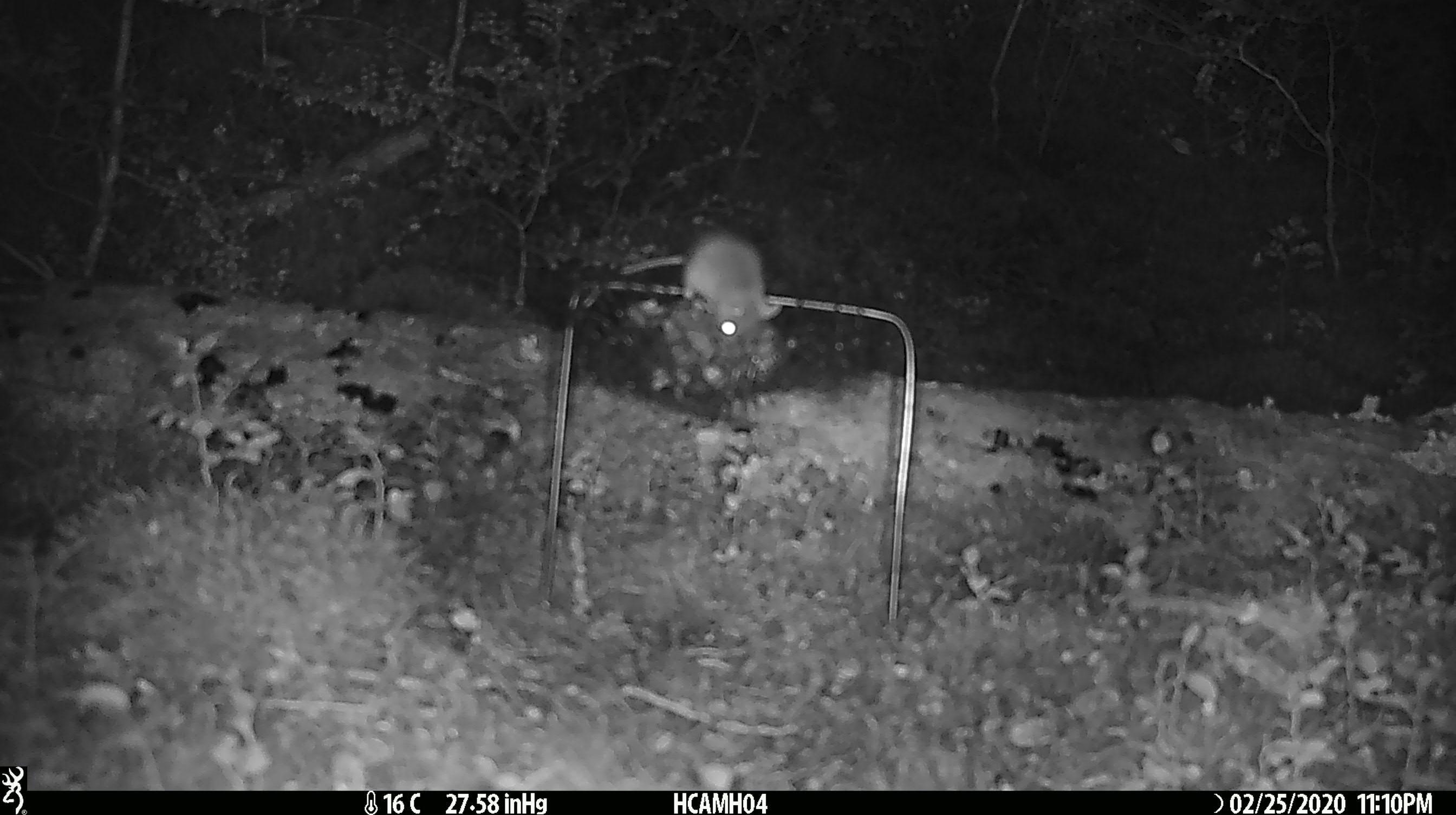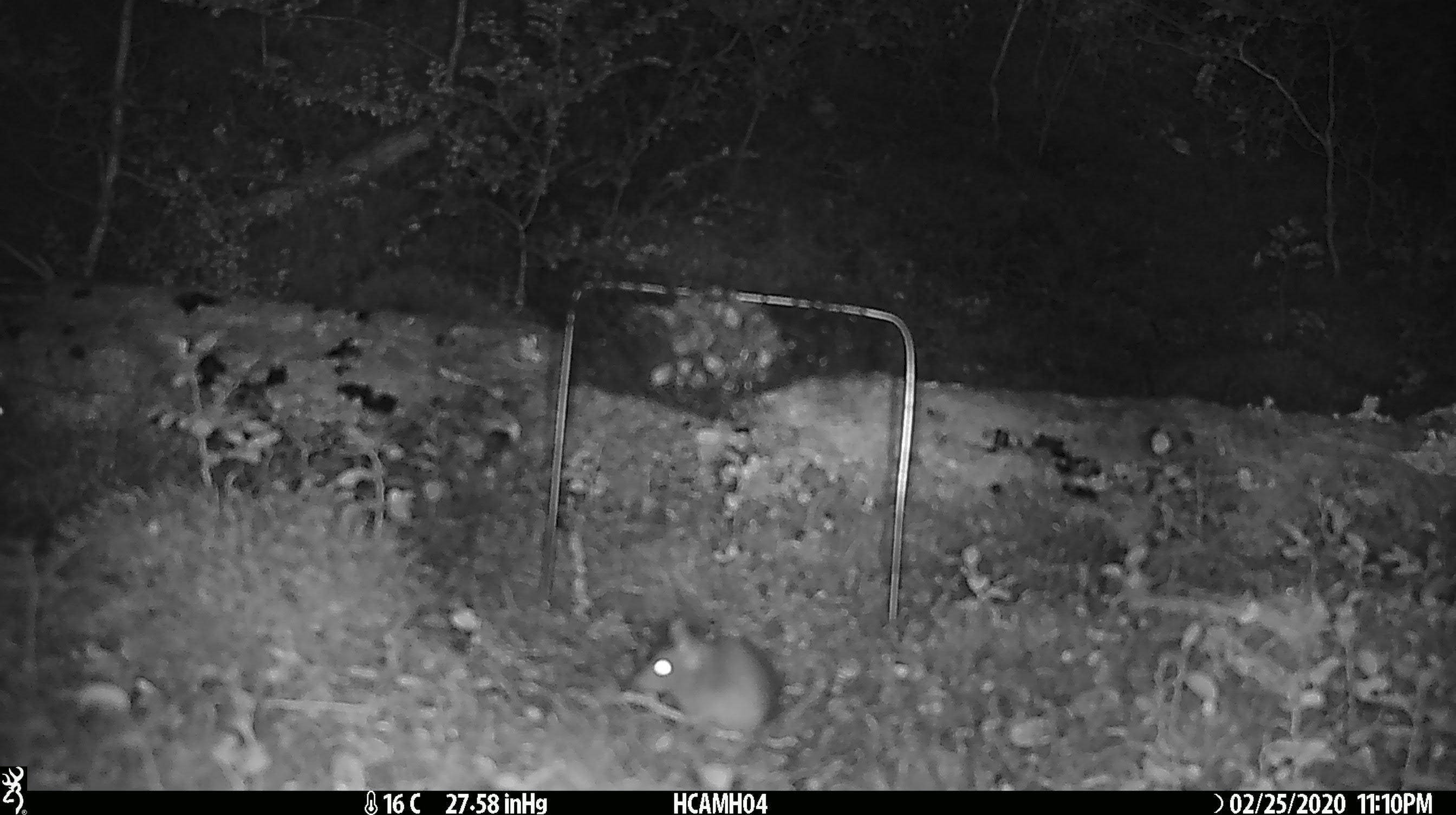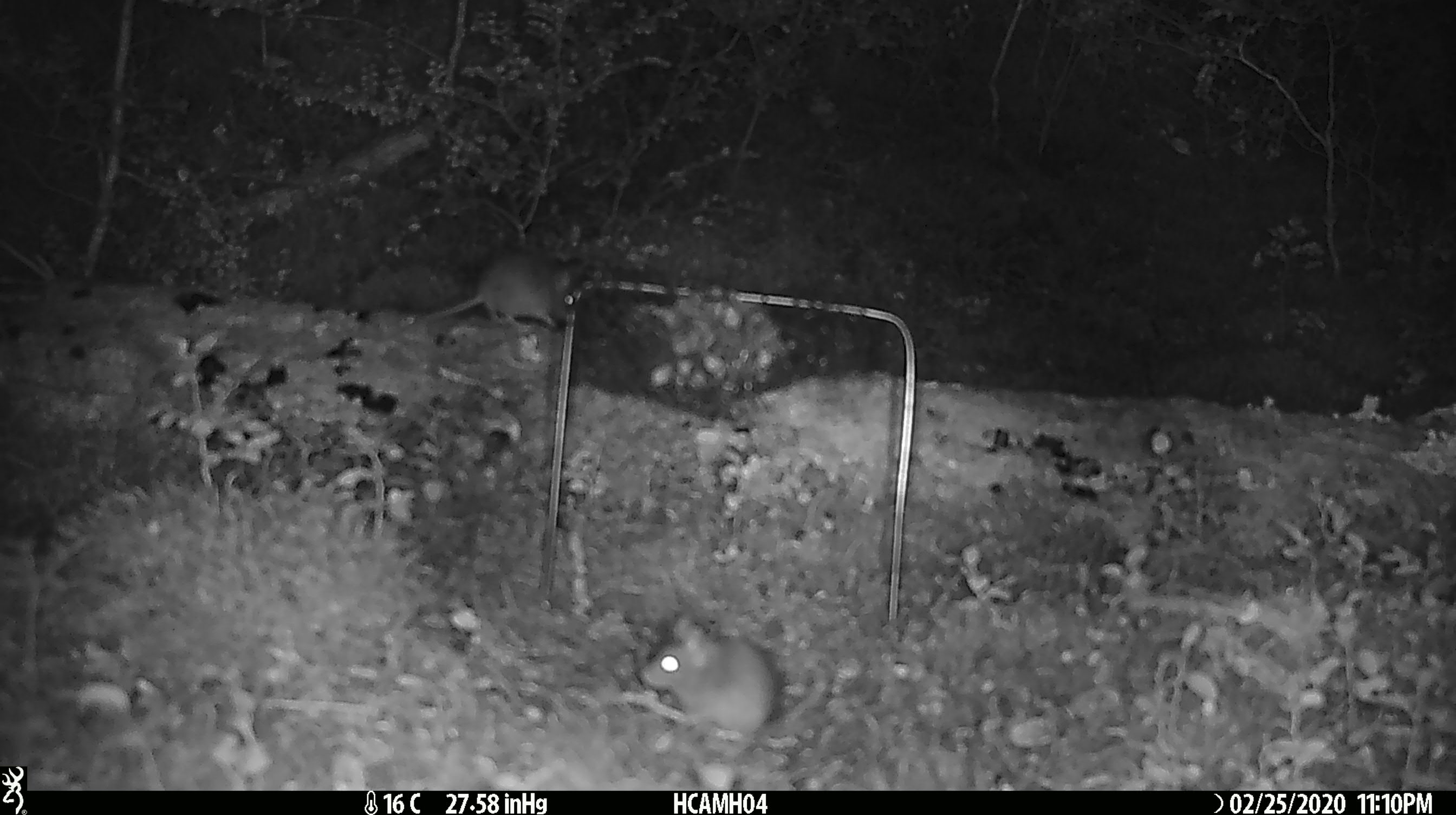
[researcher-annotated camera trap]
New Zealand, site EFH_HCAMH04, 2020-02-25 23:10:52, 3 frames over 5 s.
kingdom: Animalia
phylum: Chordata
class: Mammalia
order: Rodentia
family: Muridae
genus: Mus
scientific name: Mus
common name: mouse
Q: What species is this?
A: Mouse (Mus).